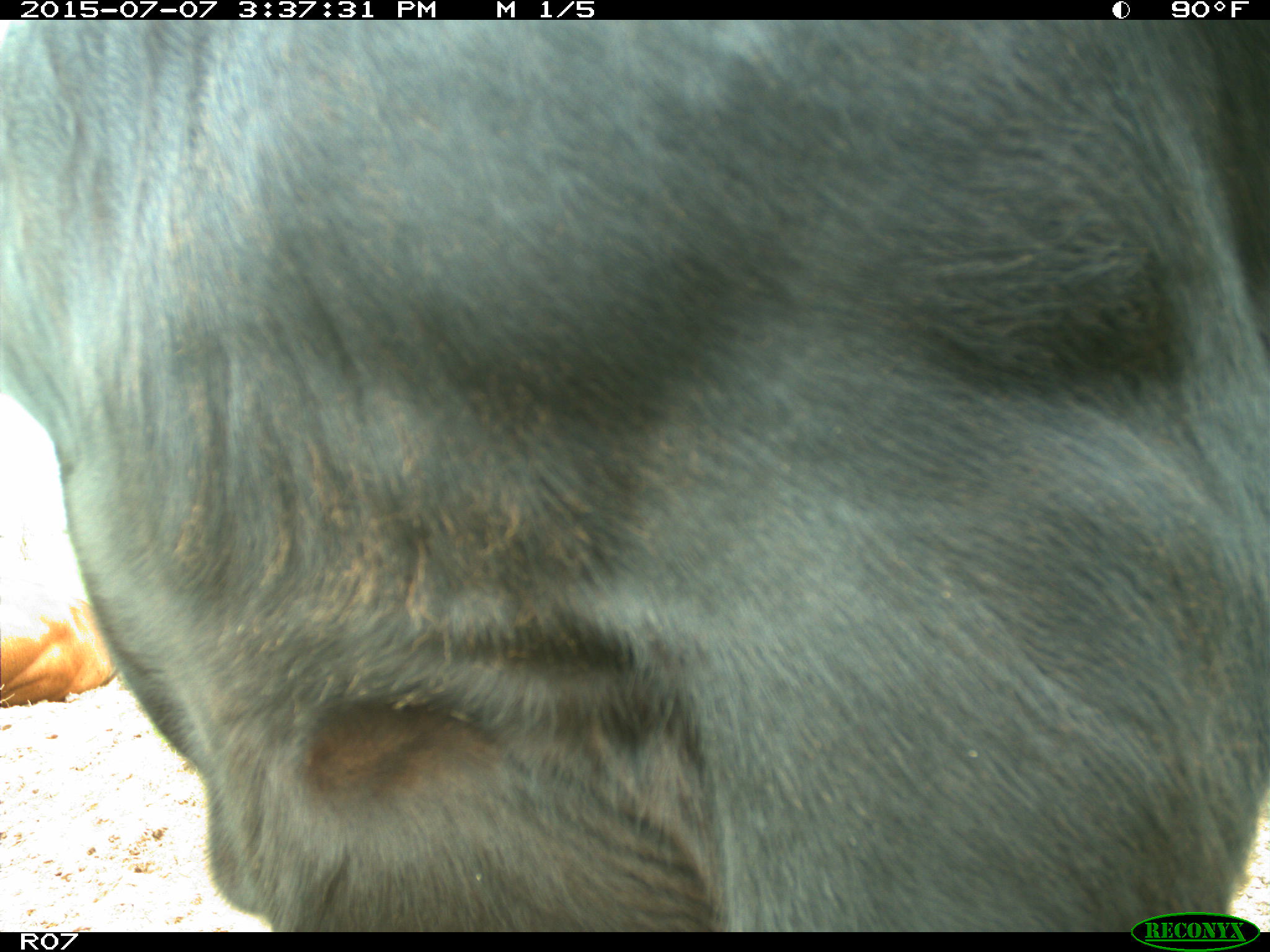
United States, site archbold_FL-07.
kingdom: Animalia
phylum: Chordata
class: Mammalia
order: Artiodactyla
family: Bovidae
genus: Bos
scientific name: Bos taurus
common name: domestic cow